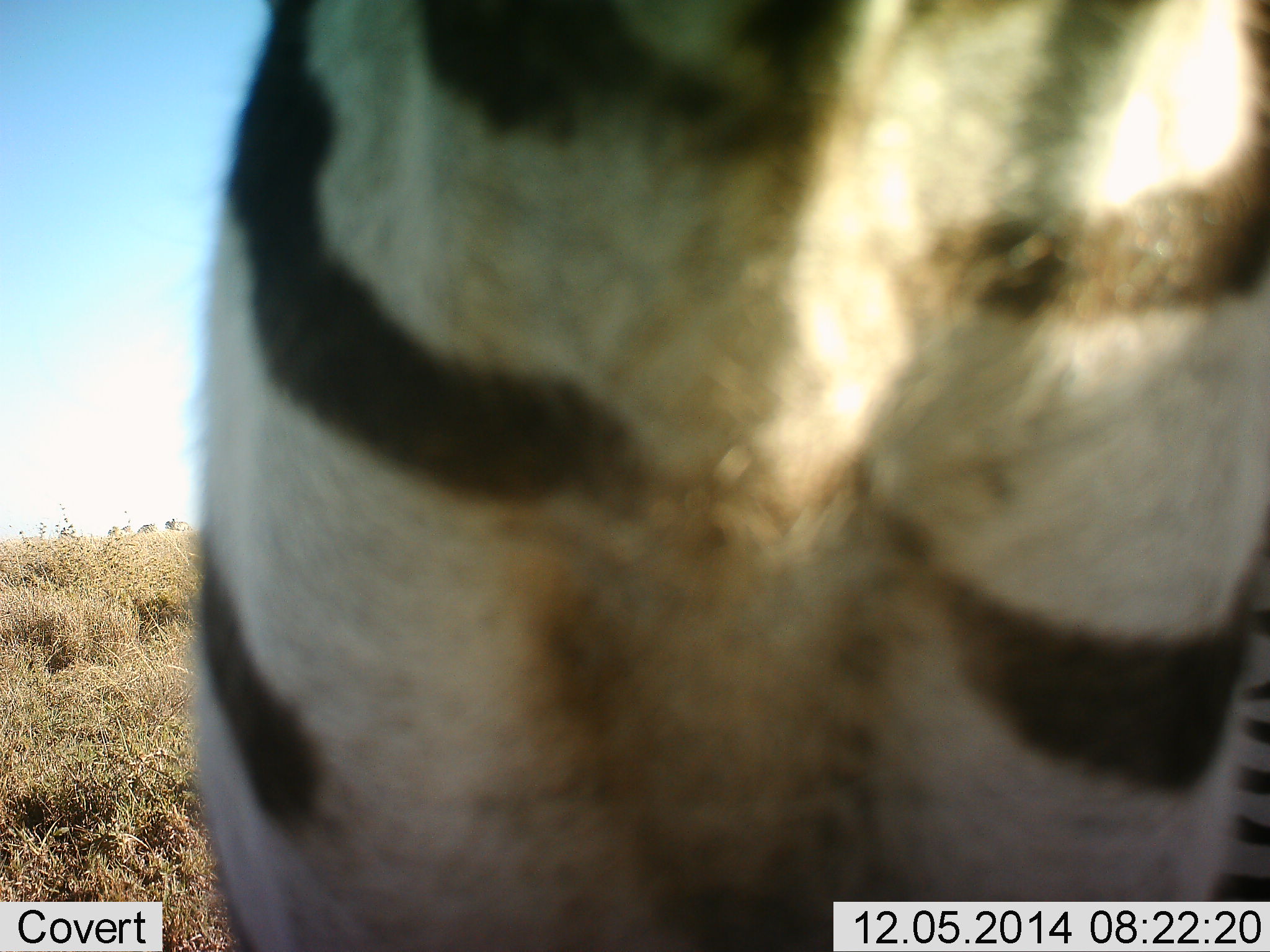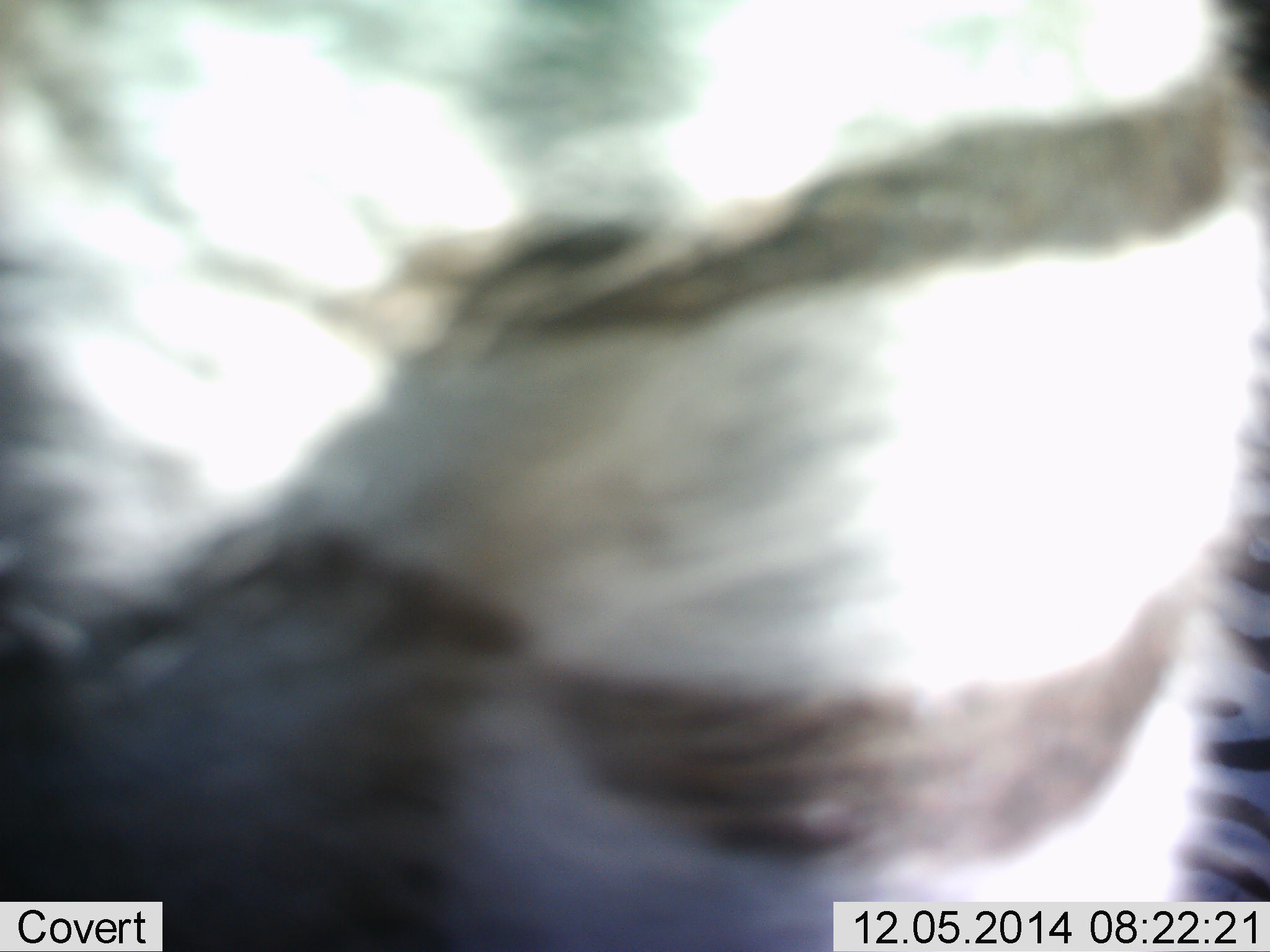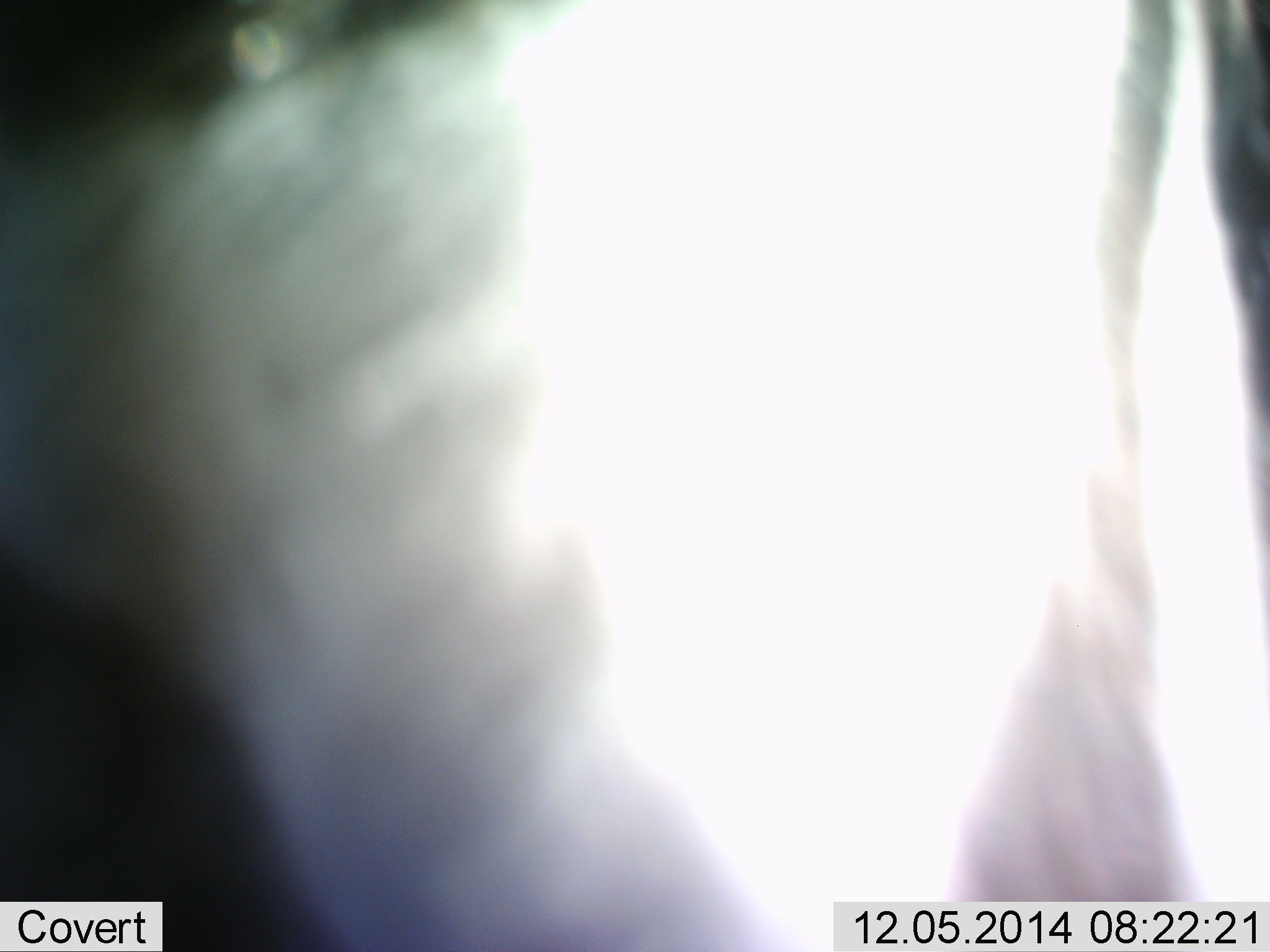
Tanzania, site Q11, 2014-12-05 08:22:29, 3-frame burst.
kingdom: Animalia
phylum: Chordata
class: Mammalia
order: Perissodactyla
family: Equidae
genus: Equus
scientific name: Equus quagga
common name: plains zebra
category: zebra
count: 1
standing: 80%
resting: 0%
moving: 20%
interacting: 0%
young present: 0%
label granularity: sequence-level